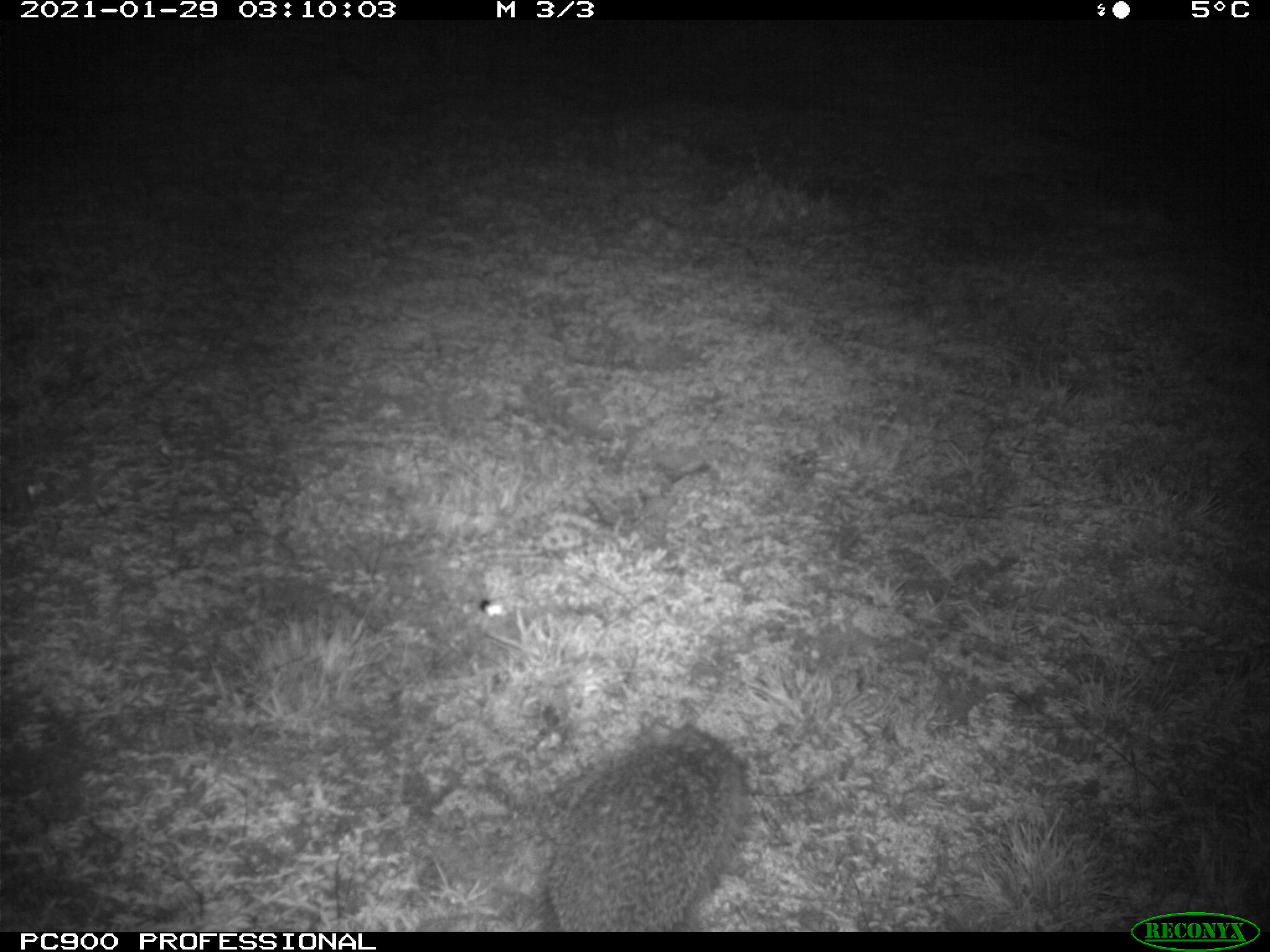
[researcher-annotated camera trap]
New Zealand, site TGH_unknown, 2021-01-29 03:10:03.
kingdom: Animalia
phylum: Chordata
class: Mammalia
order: Eulipotyphla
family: Erinaceidae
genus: Erinaceus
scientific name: Erinaceus europaeus europaeus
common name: european hedgehog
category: hedgehog